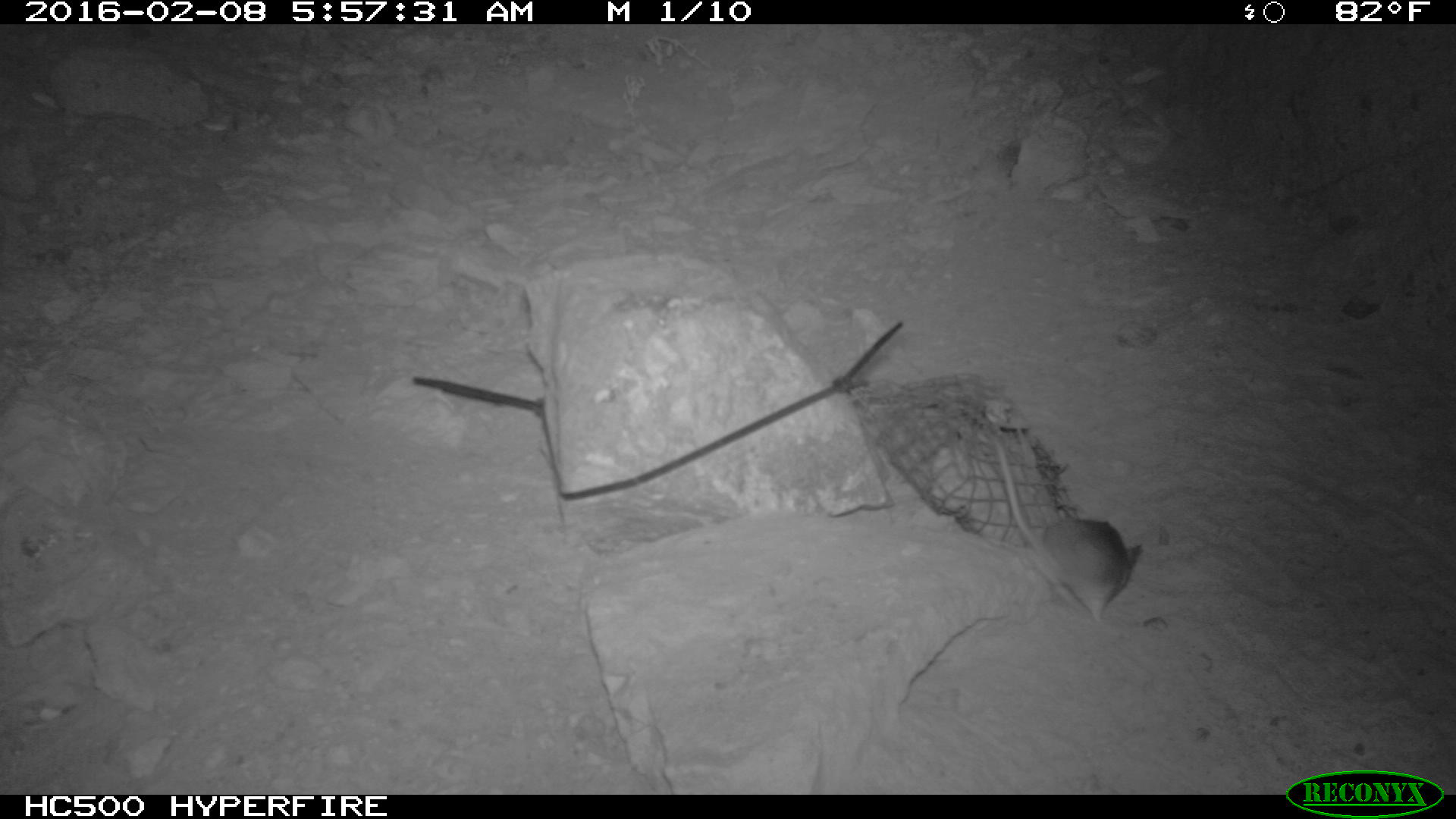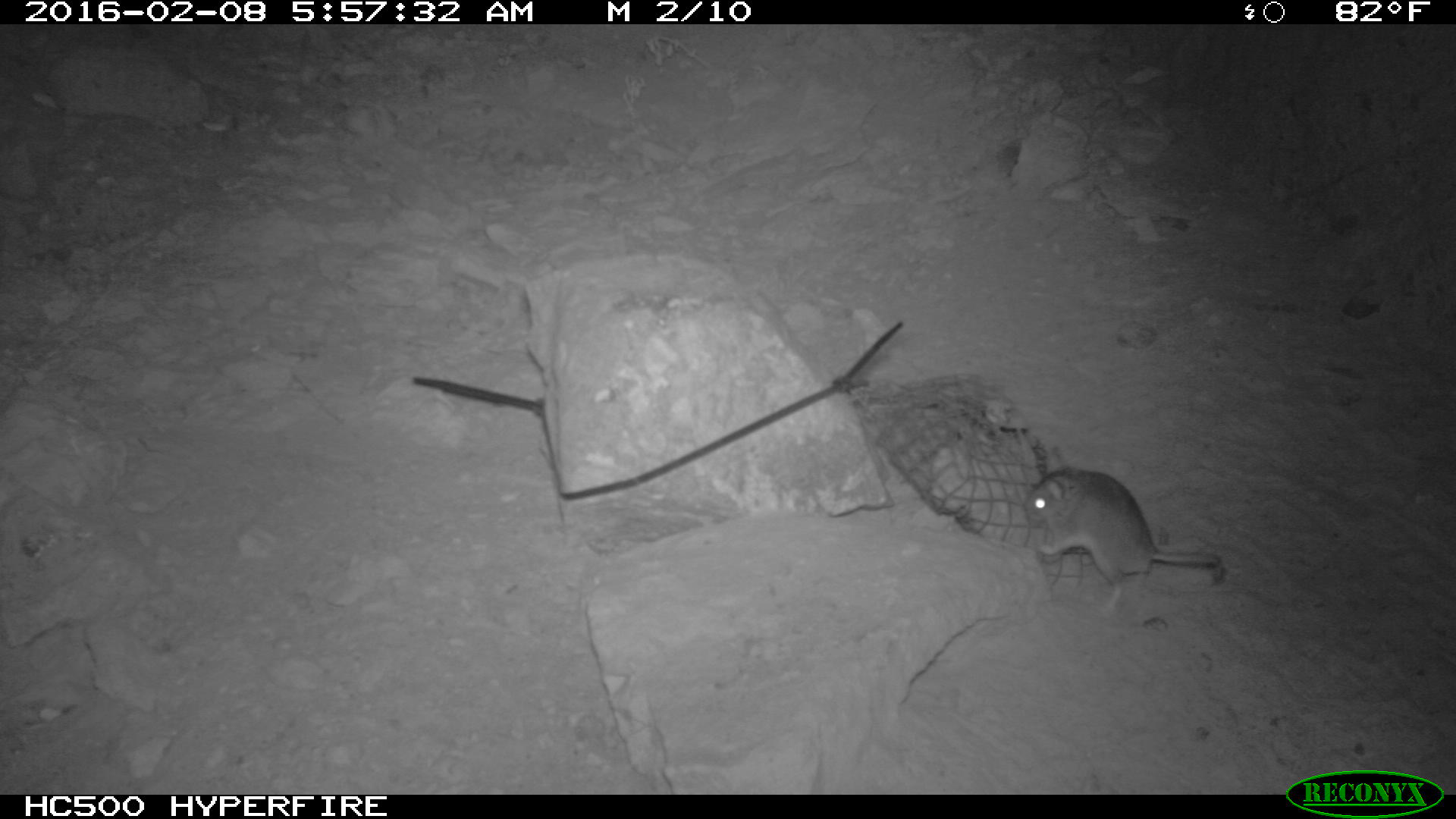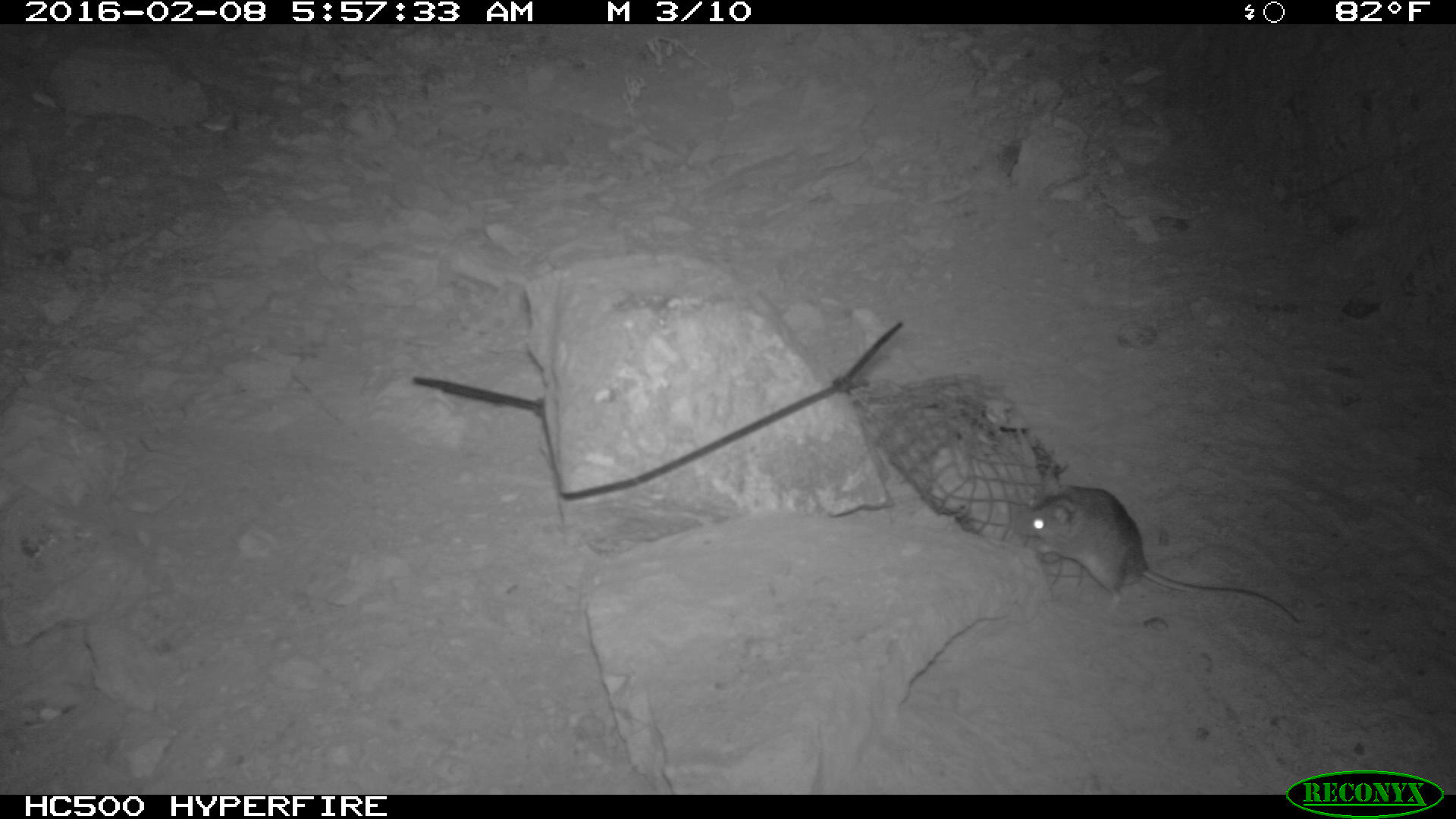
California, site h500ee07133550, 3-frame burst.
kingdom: Animalia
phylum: Chordata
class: Mammalia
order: Rodentia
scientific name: Rodentia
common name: rodent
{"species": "rodent (Rodentia)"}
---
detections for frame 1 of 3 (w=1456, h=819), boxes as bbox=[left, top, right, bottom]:
rodent: bbox=[978, 422, 1143, 623]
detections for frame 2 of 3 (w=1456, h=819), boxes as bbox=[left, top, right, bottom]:
rodent: bbox=[1024, 446, 1219, 619]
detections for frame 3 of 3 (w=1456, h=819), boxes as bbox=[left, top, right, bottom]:
rodent: bbox=[1009, 485, 1301, 628]